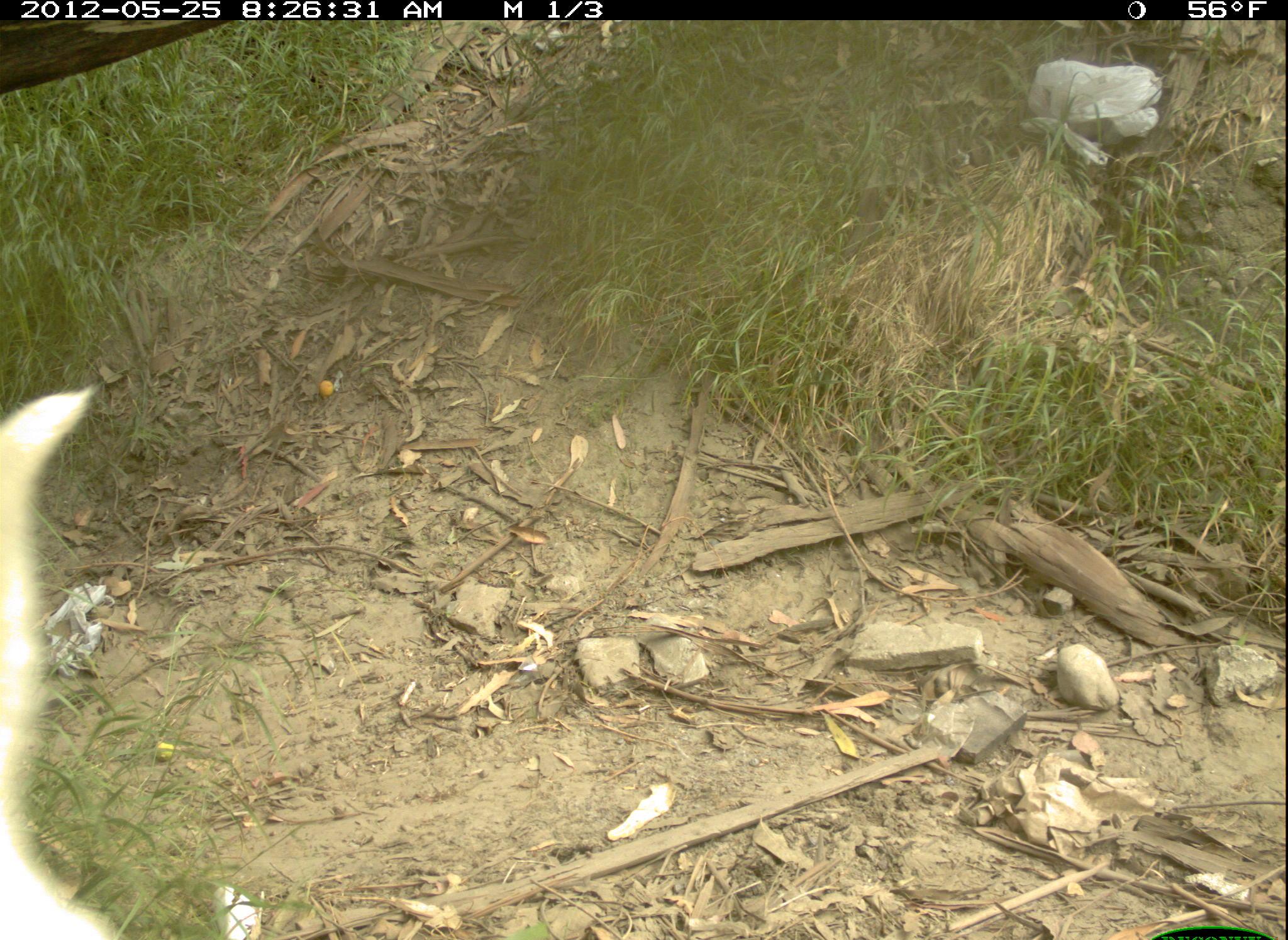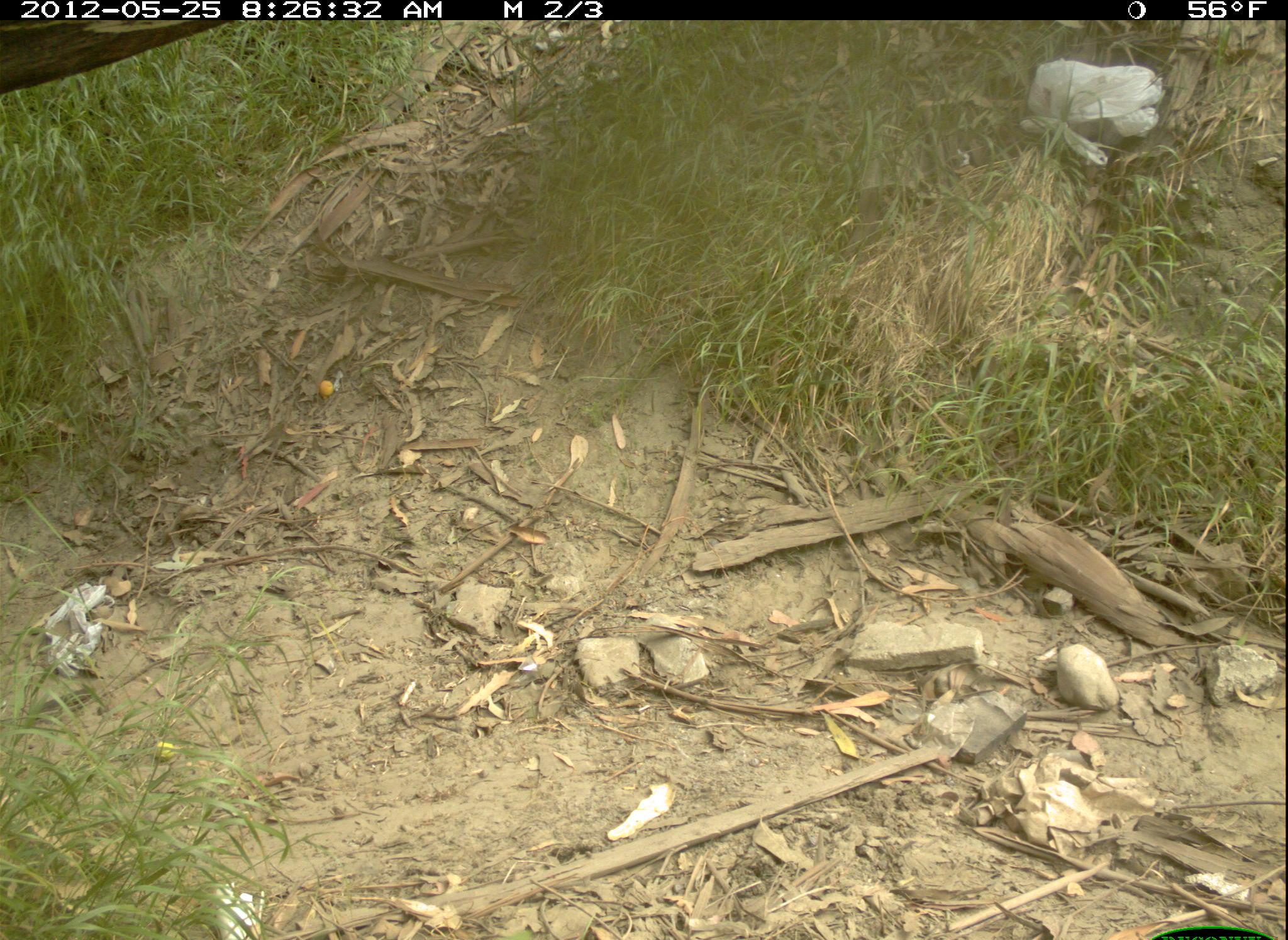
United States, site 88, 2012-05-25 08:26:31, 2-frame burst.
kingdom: Animalia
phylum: Chordata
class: Mammalia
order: Carnivora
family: Canidae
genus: Canis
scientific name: Canis familiaris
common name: domestic dog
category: dog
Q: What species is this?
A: Dog (domestic dog) (Canis familiaris).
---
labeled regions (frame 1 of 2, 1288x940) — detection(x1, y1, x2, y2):
dog: detection(0, 374, 147, 940)